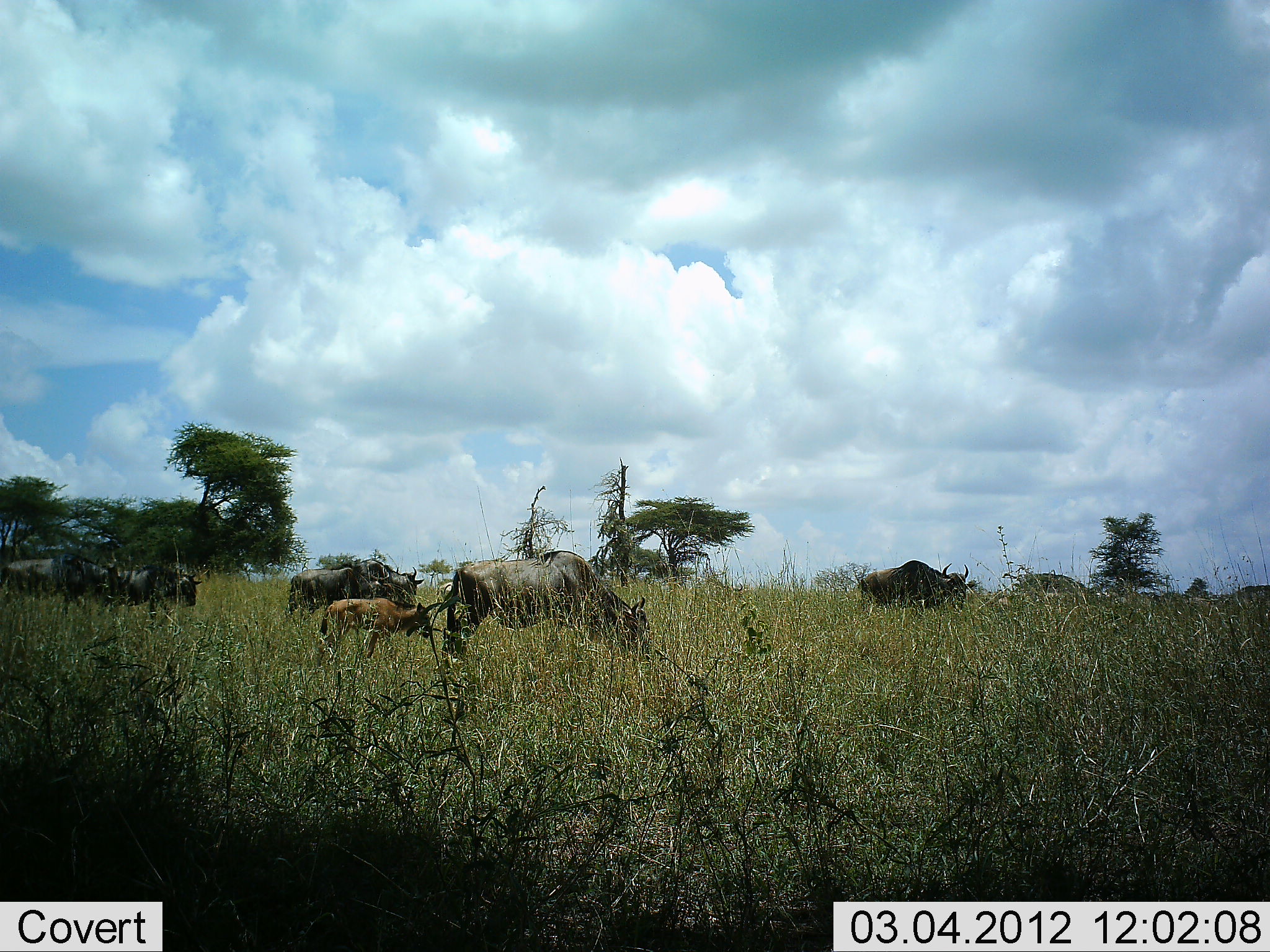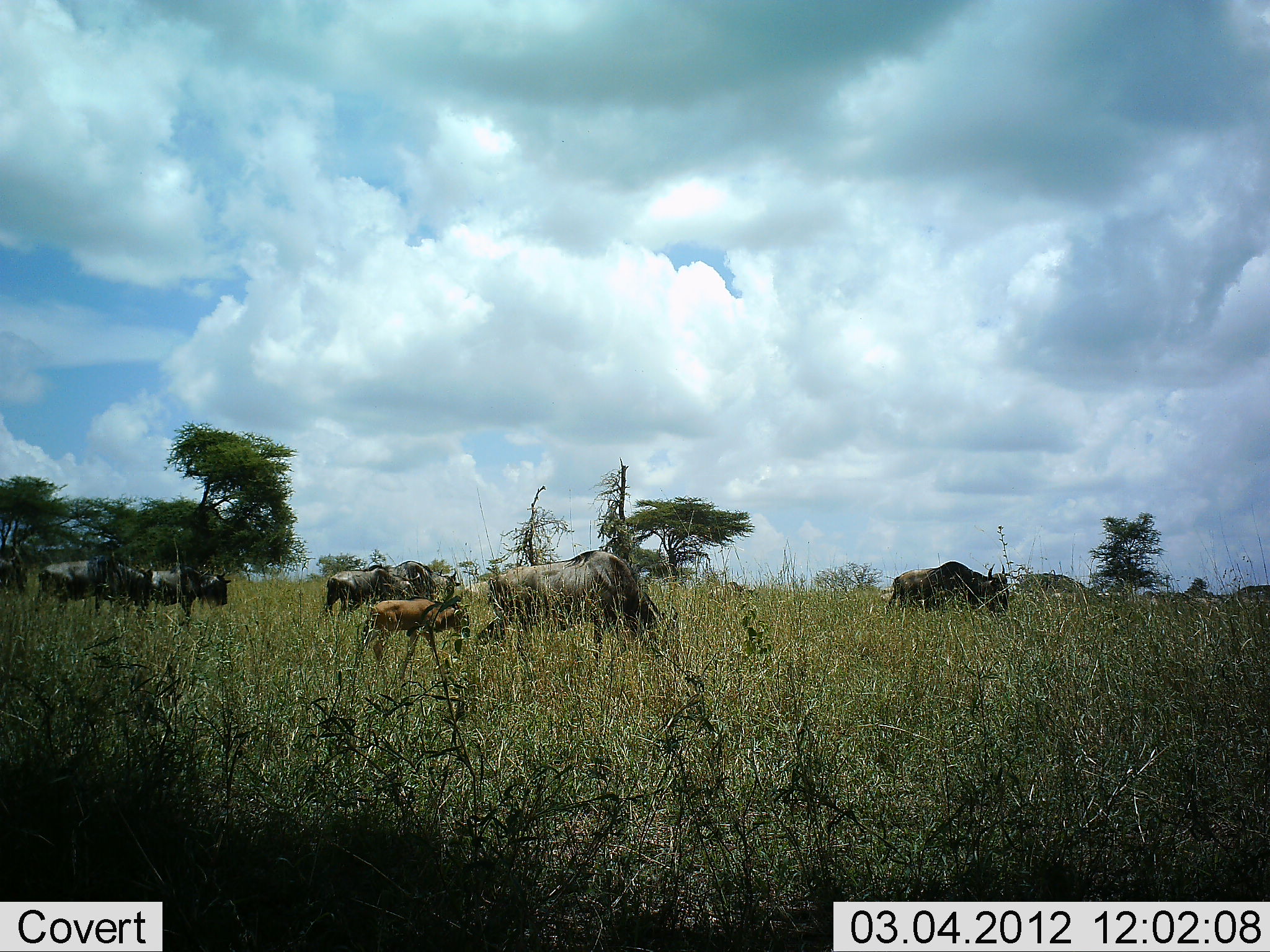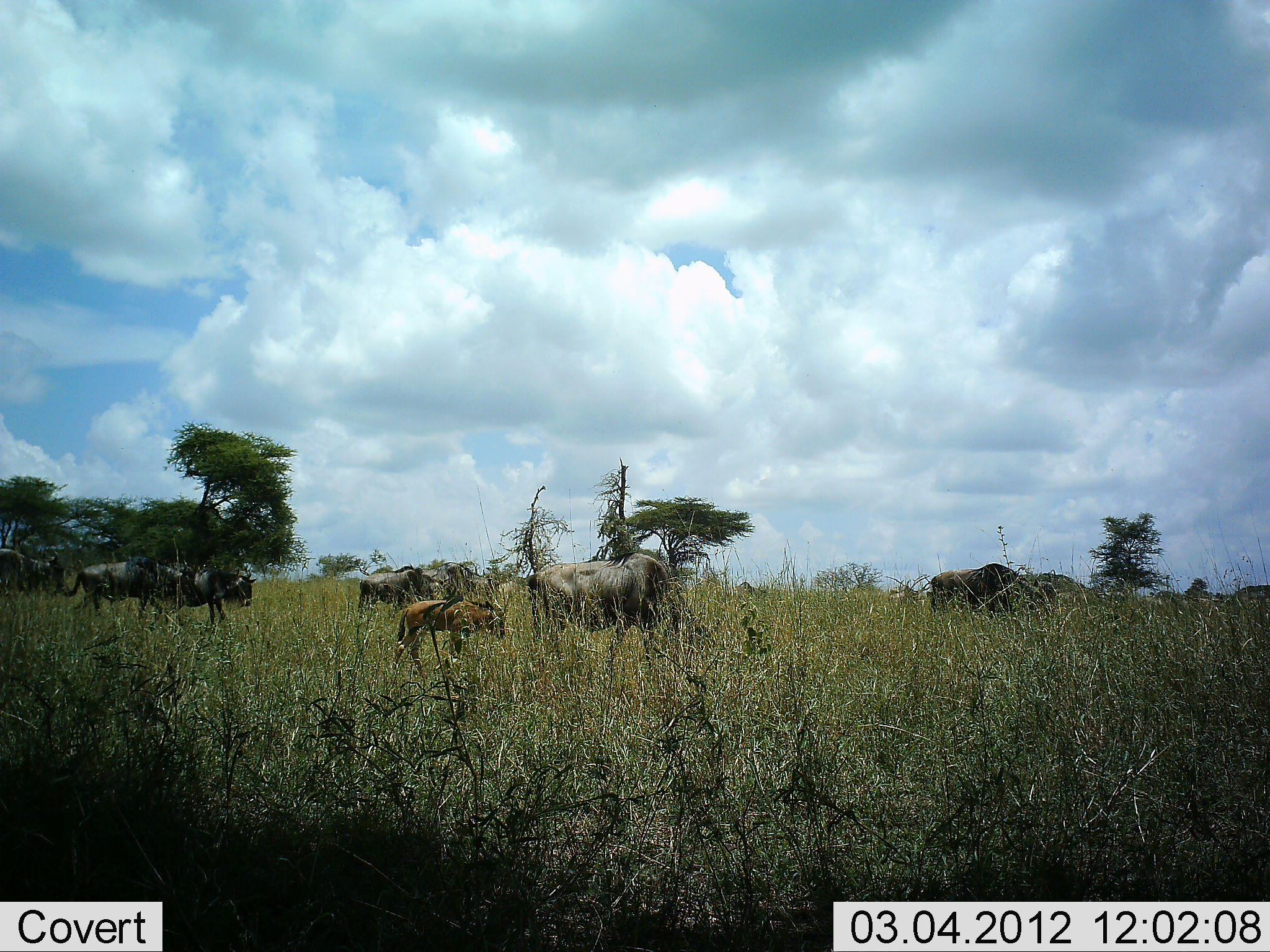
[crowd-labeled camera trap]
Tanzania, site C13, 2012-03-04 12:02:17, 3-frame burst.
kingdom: Animalia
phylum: Chordata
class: Mammalia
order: Artiodactyla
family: Bovidae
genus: Connochaetes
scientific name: Connochaetes taurinus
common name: blue wildebeest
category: wildebeest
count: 8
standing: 9%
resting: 0%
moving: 100%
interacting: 0%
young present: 100%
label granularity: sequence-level